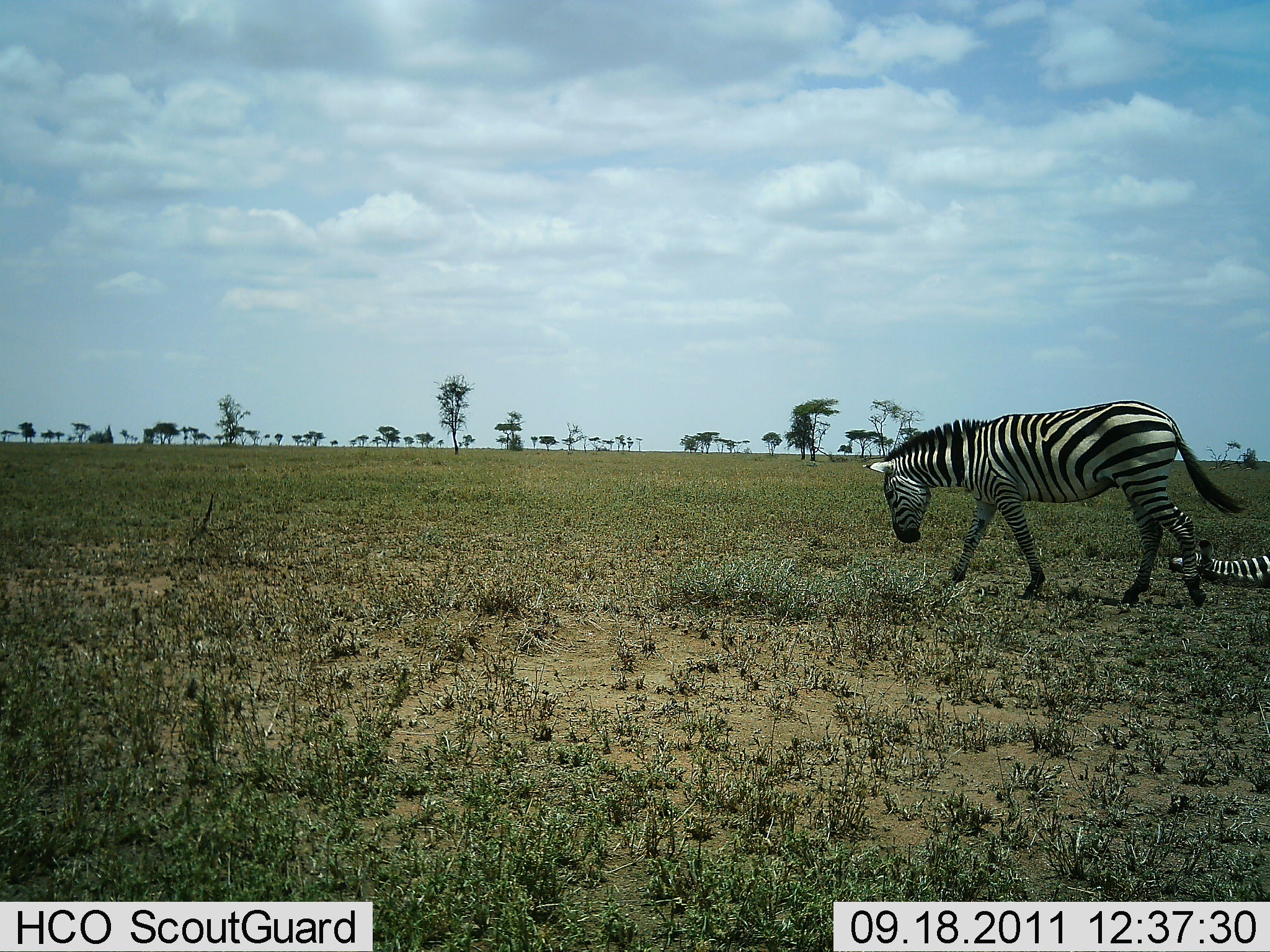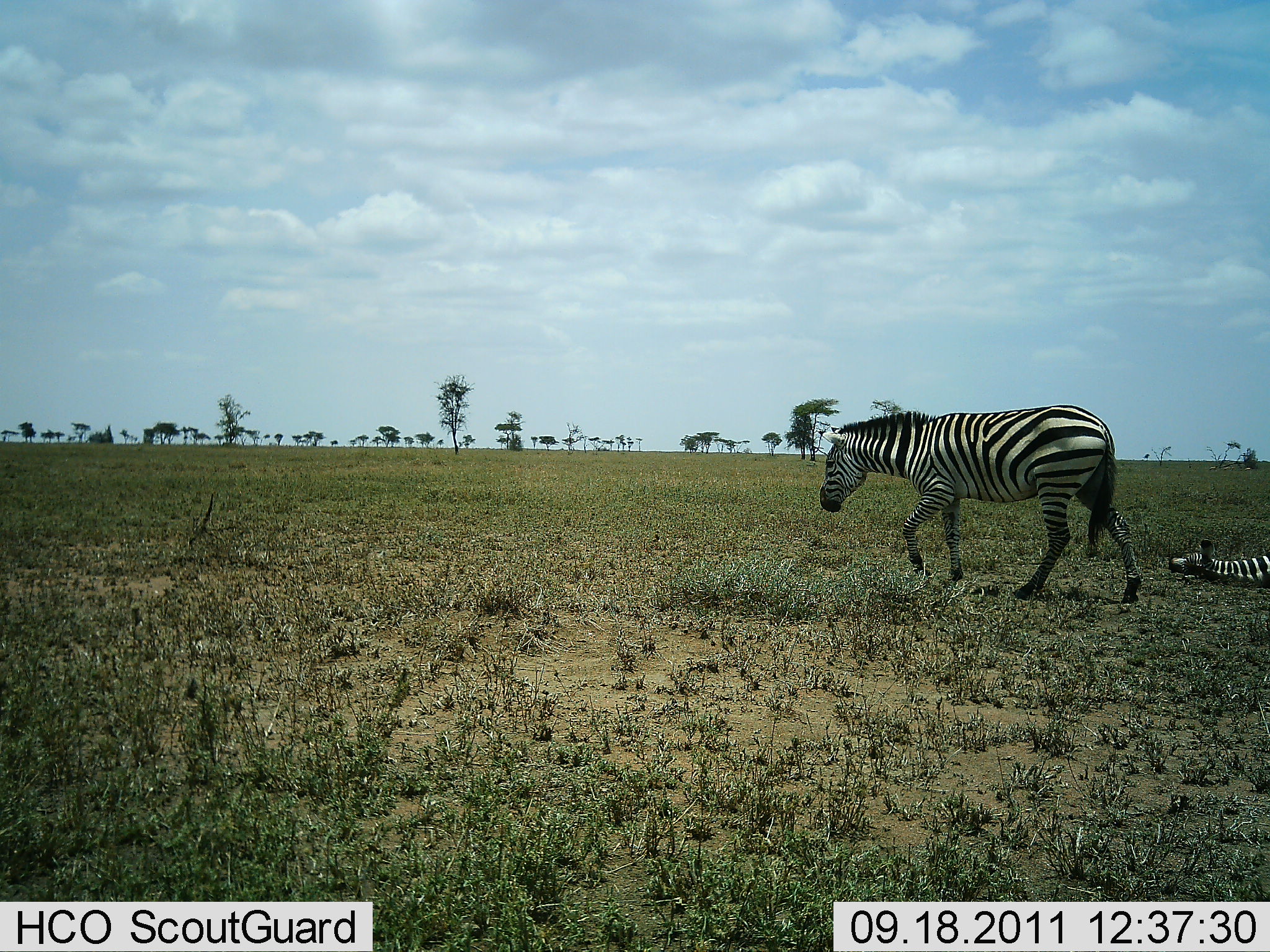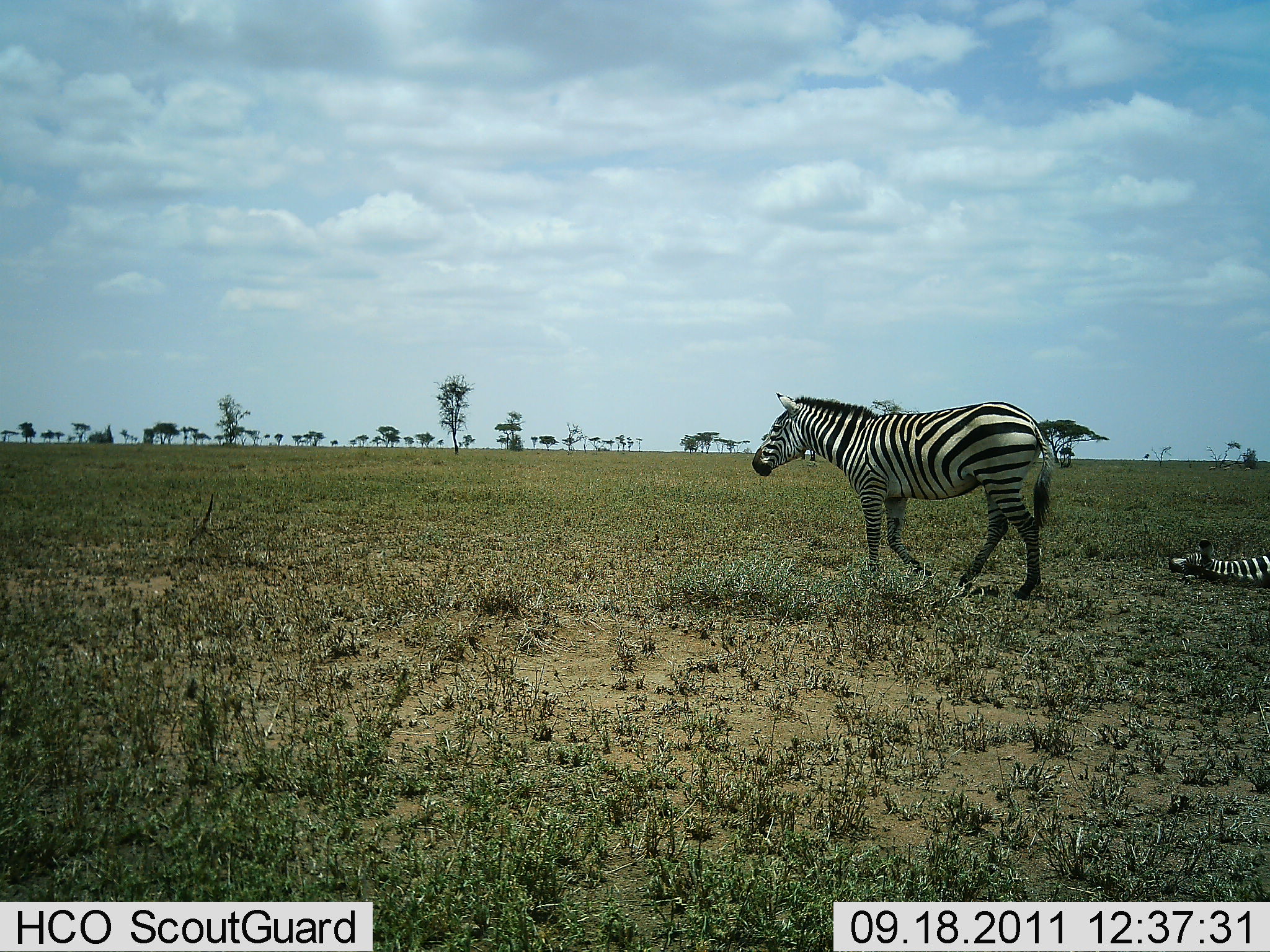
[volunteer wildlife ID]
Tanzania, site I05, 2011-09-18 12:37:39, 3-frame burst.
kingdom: Animalia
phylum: Chordata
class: Mammalia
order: Perissodactyla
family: Equidae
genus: Equus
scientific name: Equus quagga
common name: plains zebra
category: zebra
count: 2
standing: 7%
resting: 86%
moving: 86%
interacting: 0%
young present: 14%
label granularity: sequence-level